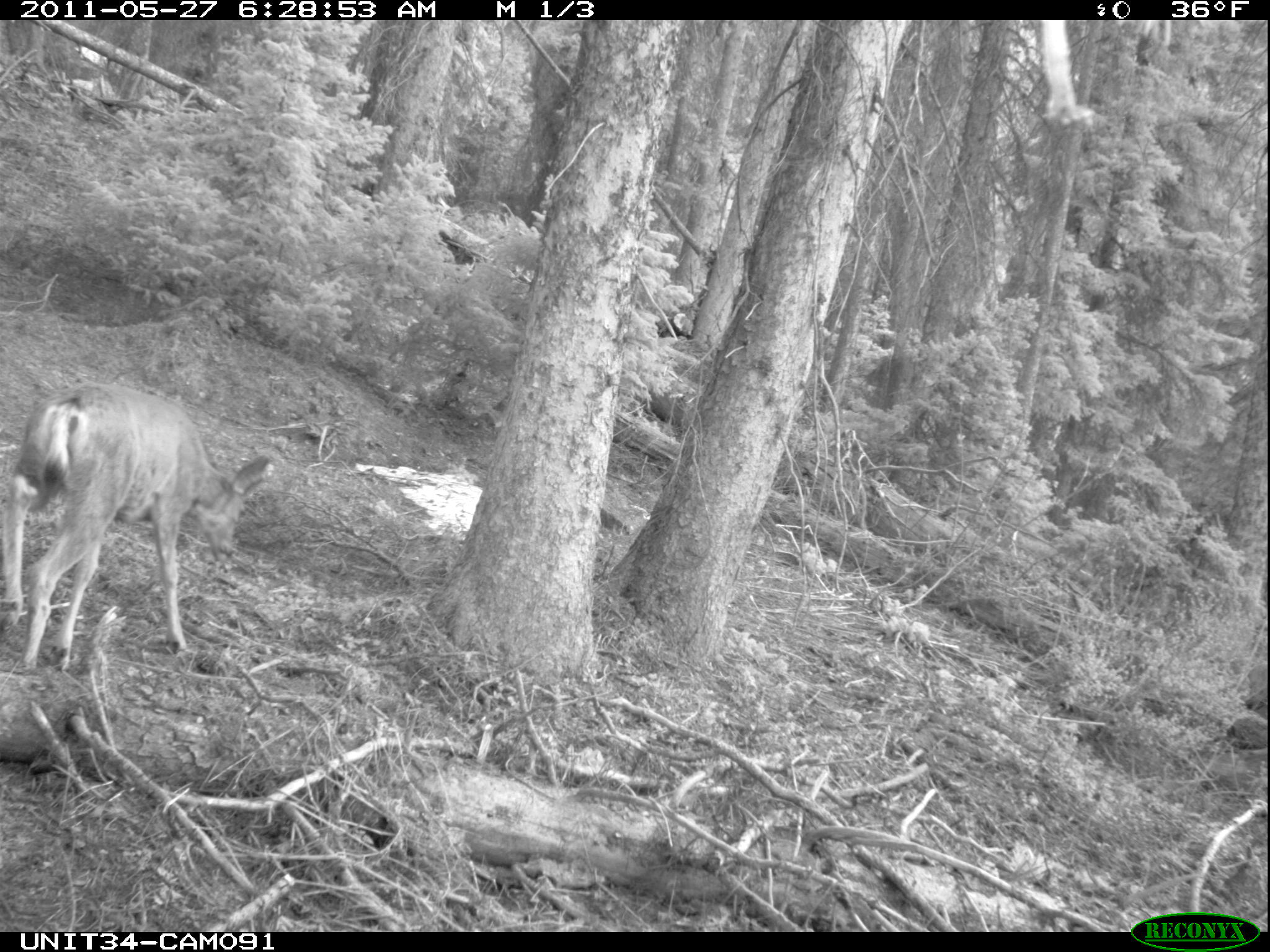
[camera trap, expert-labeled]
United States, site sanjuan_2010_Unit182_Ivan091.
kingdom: Animalia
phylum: Chordata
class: Mammalia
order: Artiodactyla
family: Cervidae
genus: Odocoileus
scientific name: Odocoileus hemionus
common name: mule deer